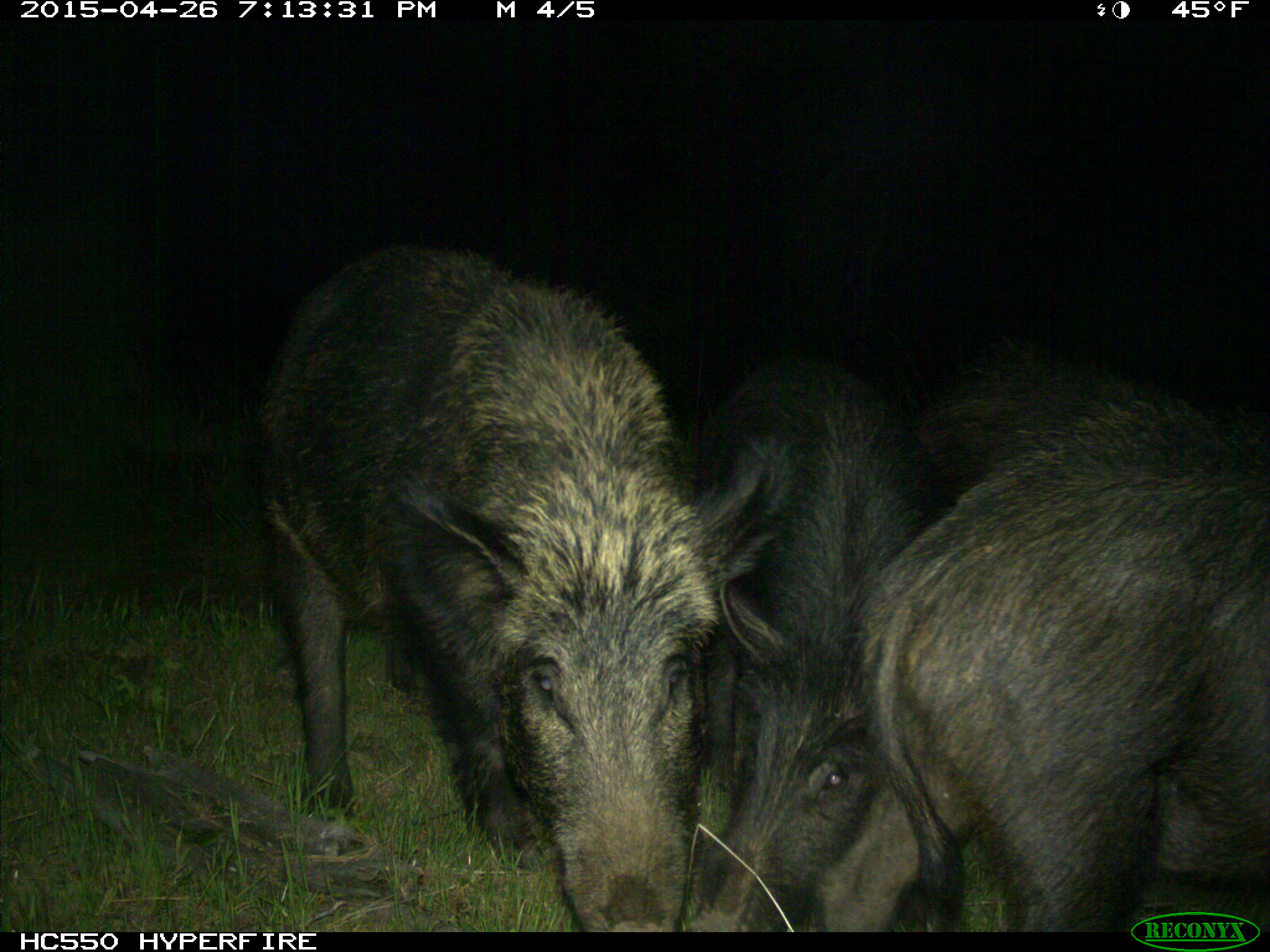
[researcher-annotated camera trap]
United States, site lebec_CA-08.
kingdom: Animalia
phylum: Chordata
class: Mammalia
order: Artiodactyla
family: Suidae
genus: Sus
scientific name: Sus scrofa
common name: wild boar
Sus scrofa (wild boar).